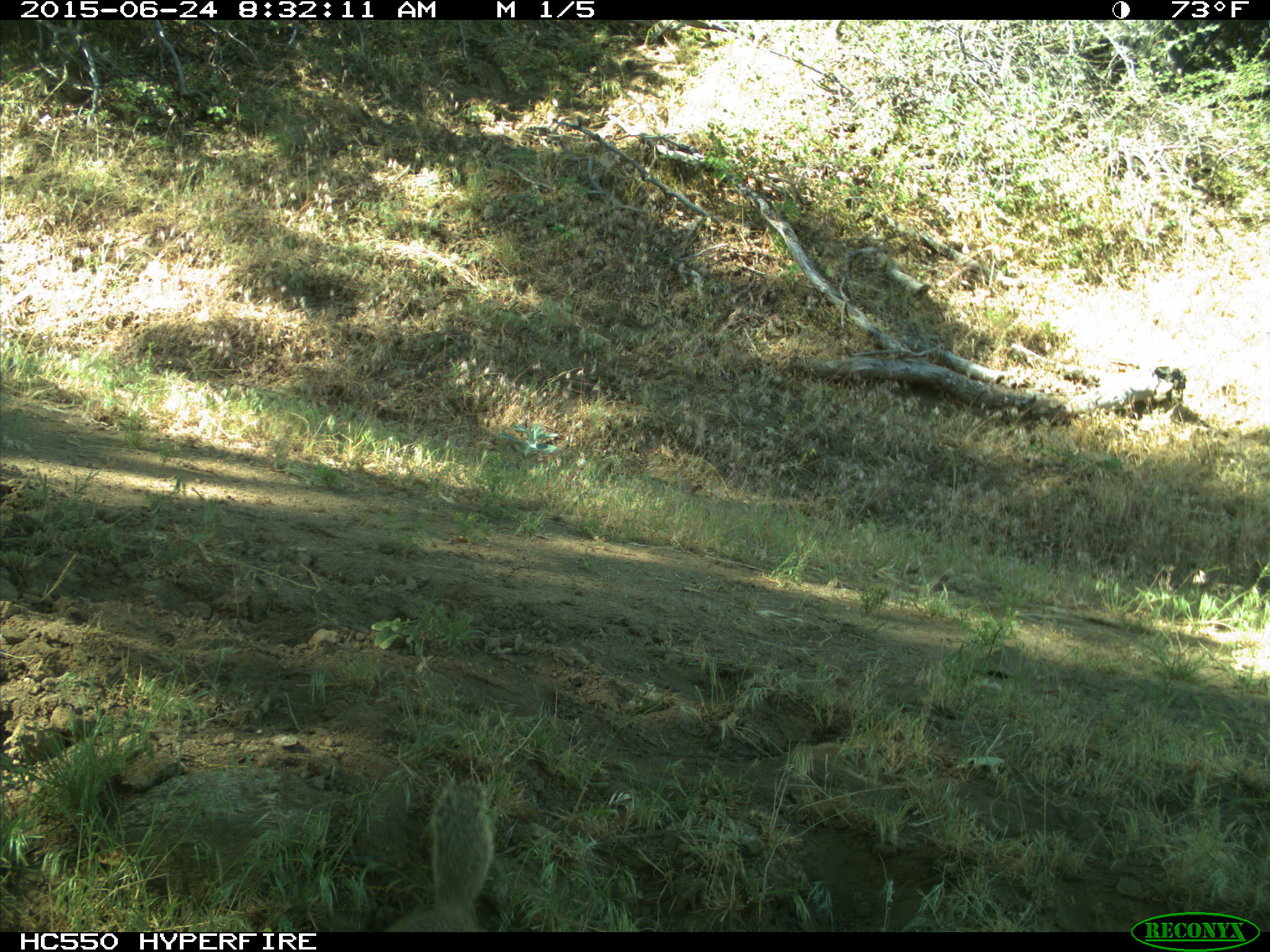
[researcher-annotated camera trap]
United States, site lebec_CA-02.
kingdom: Animalia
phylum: Chordata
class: Mammalia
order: Rodentia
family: Sciuridae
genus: Otospermophilus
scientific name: Otospermophilus beecheyi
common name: california ground squirrel